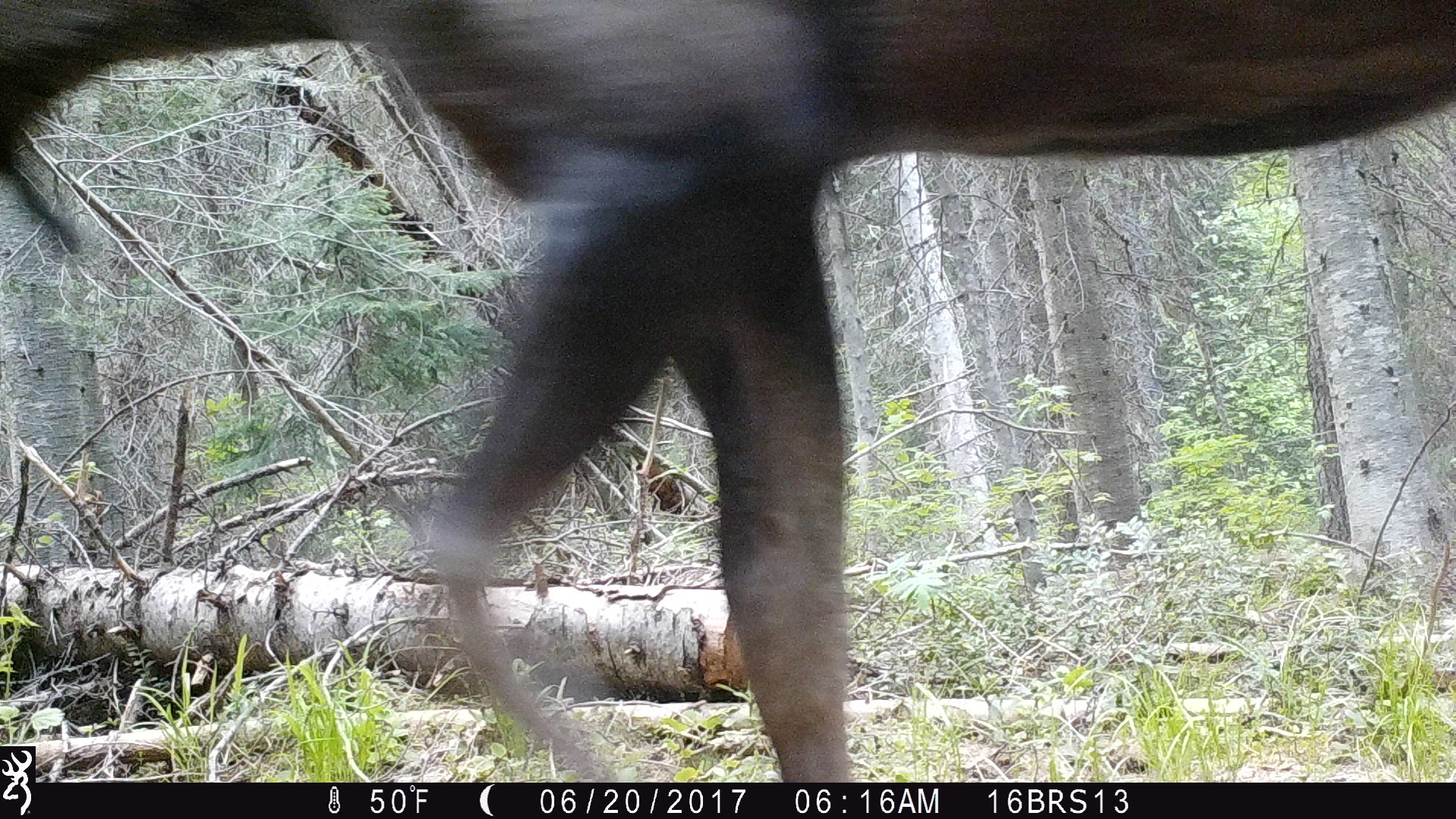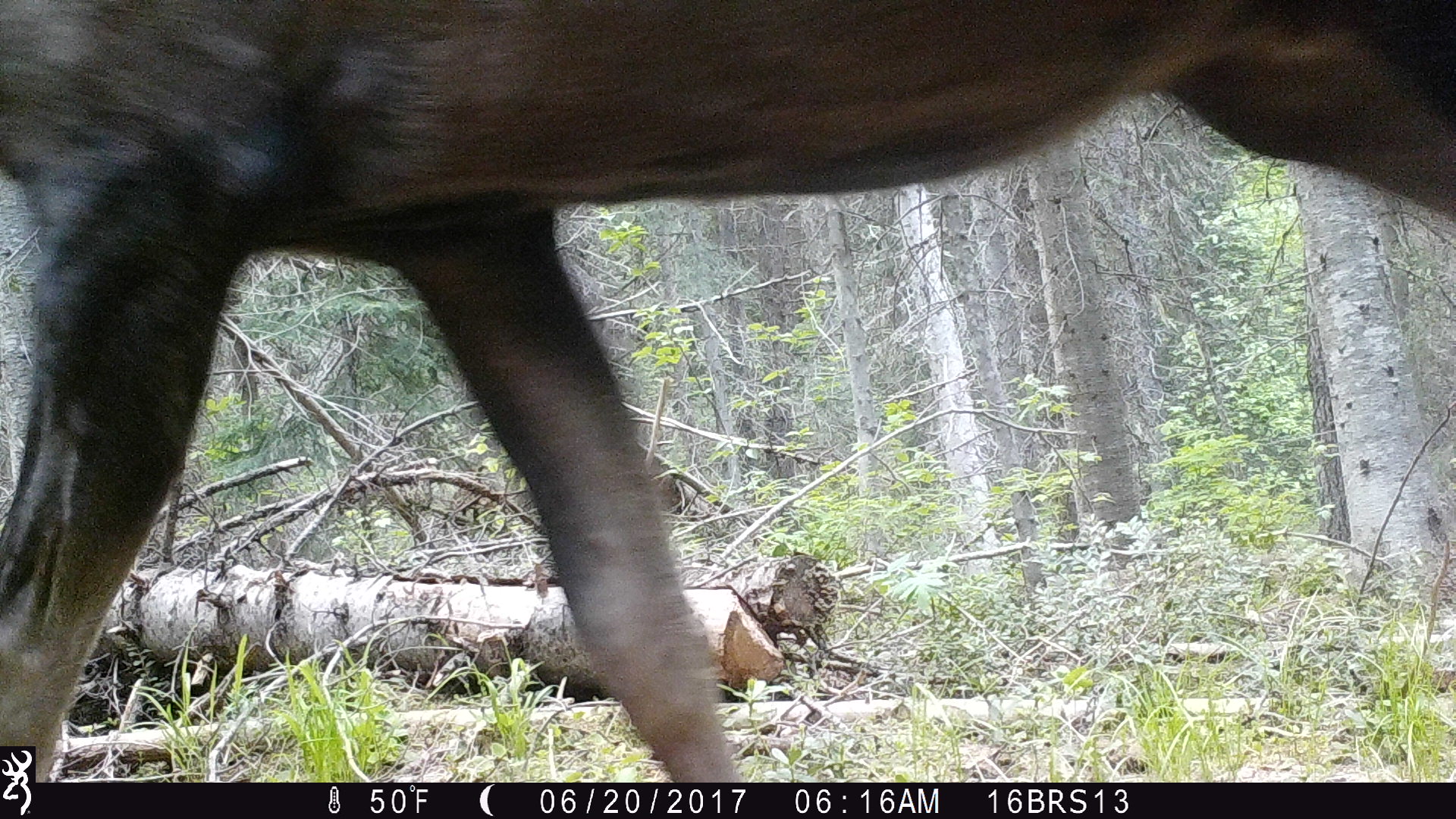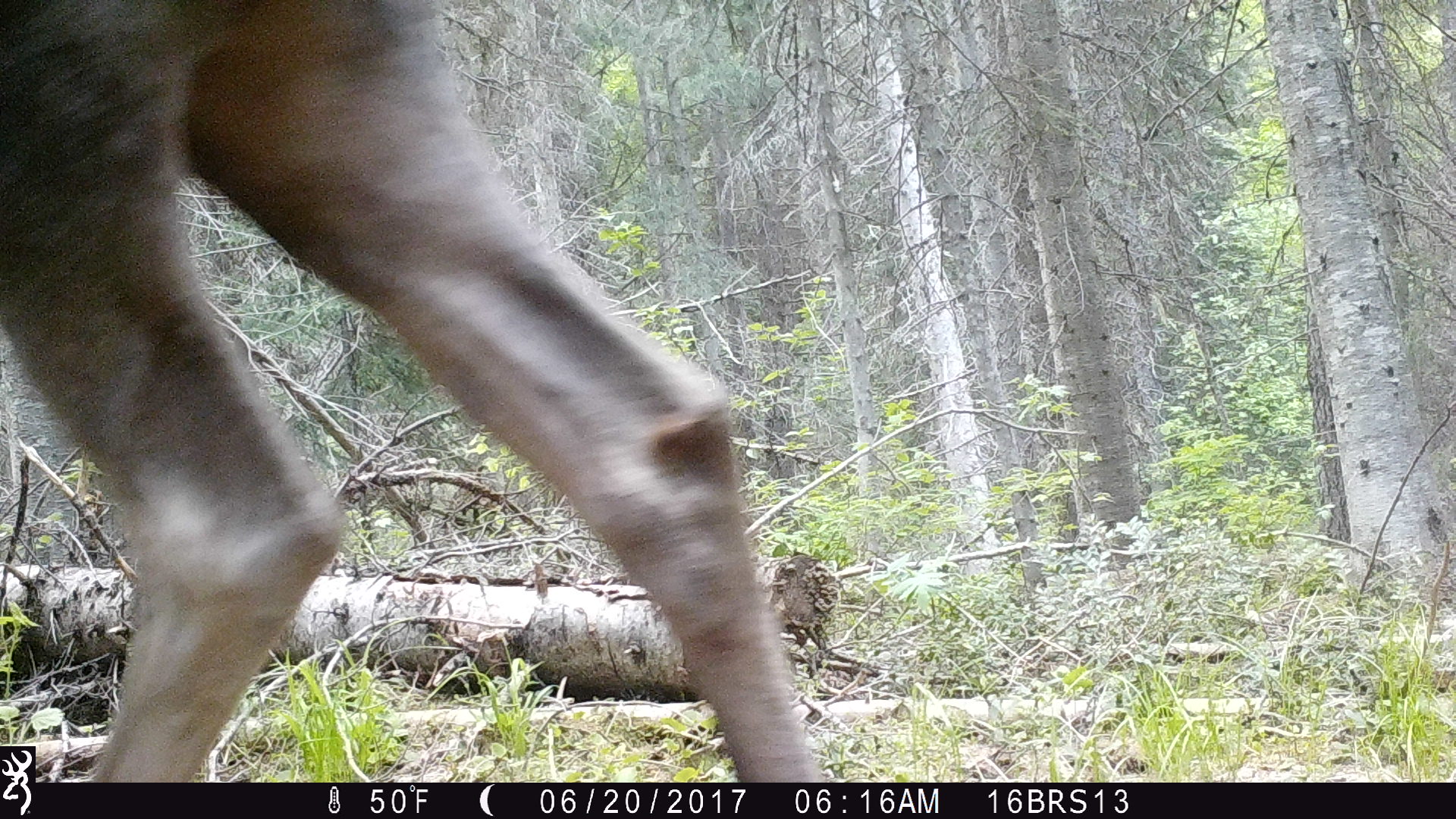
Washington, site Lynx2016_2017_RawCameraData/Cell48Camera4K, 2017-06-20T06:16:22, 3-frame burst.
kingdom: Animalia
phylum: Chordata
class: Mammalia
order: Artiodactyla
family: Cervidae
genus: Alces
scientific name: Alces alces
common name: moose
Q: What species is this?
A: Alces alces (moose).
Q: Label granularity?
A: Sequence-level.